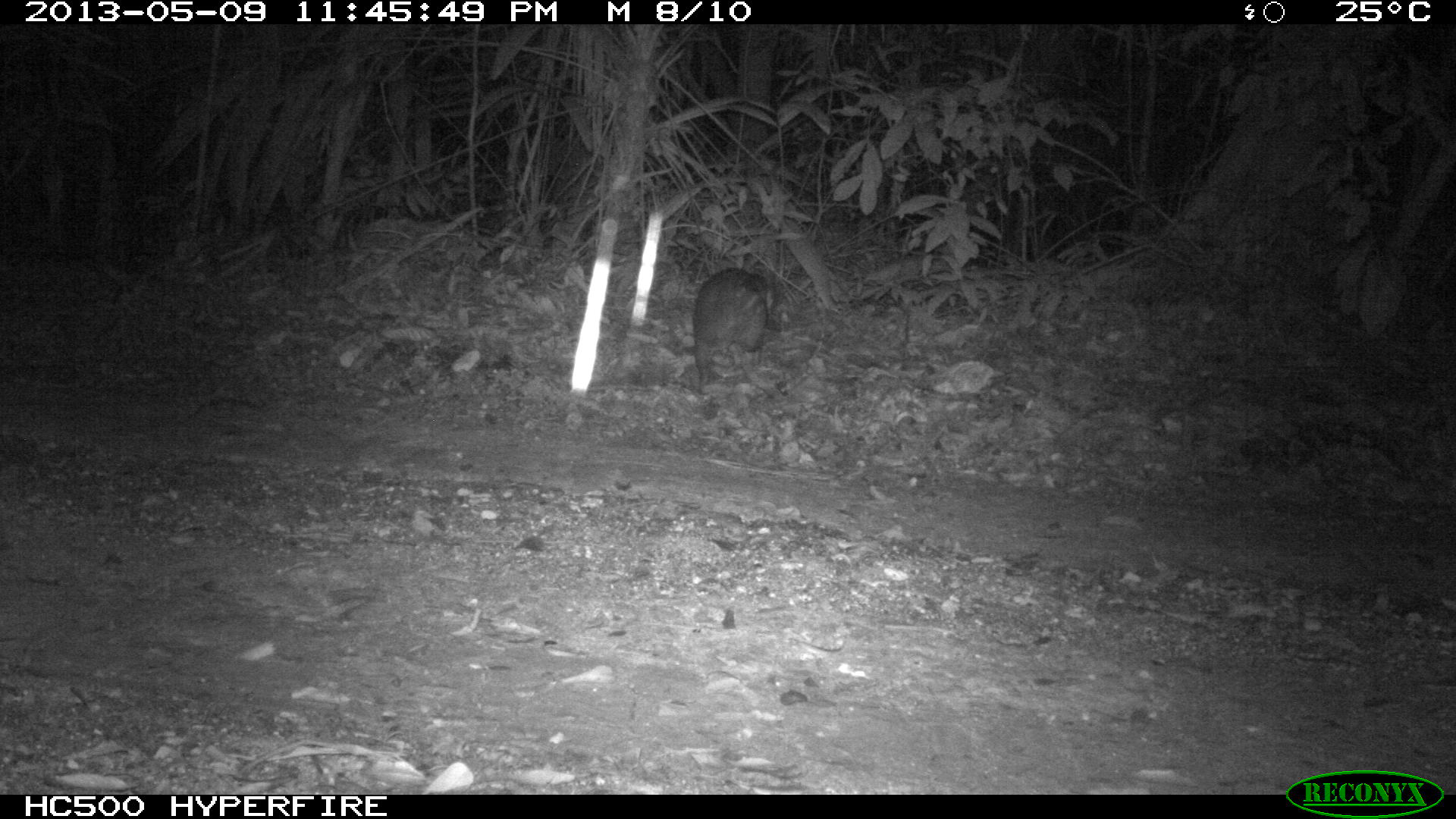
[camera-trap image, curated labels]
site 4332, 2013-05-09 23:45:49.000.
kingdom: Animalia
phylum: Chordata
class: Mammalia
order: Rodentia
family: Cuniculidae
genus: Cuniculus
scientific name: Cuniculus paca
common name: lowland paca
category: agouti paca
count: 1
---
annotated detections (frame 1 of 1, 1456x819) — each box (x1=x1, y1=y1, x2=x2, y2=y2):
agouti paca: (x1=691, y1=251, x2=790, y2=393)